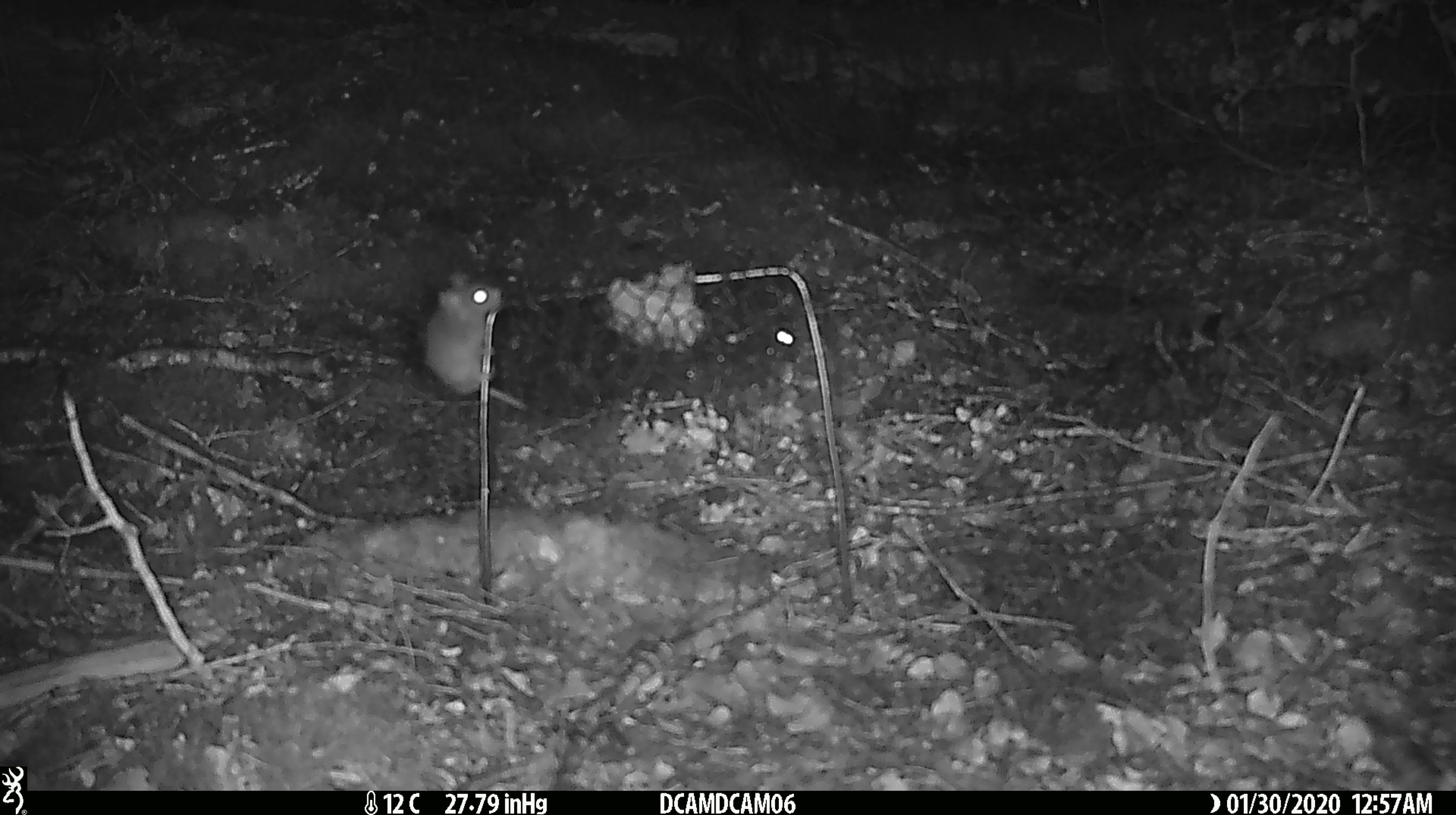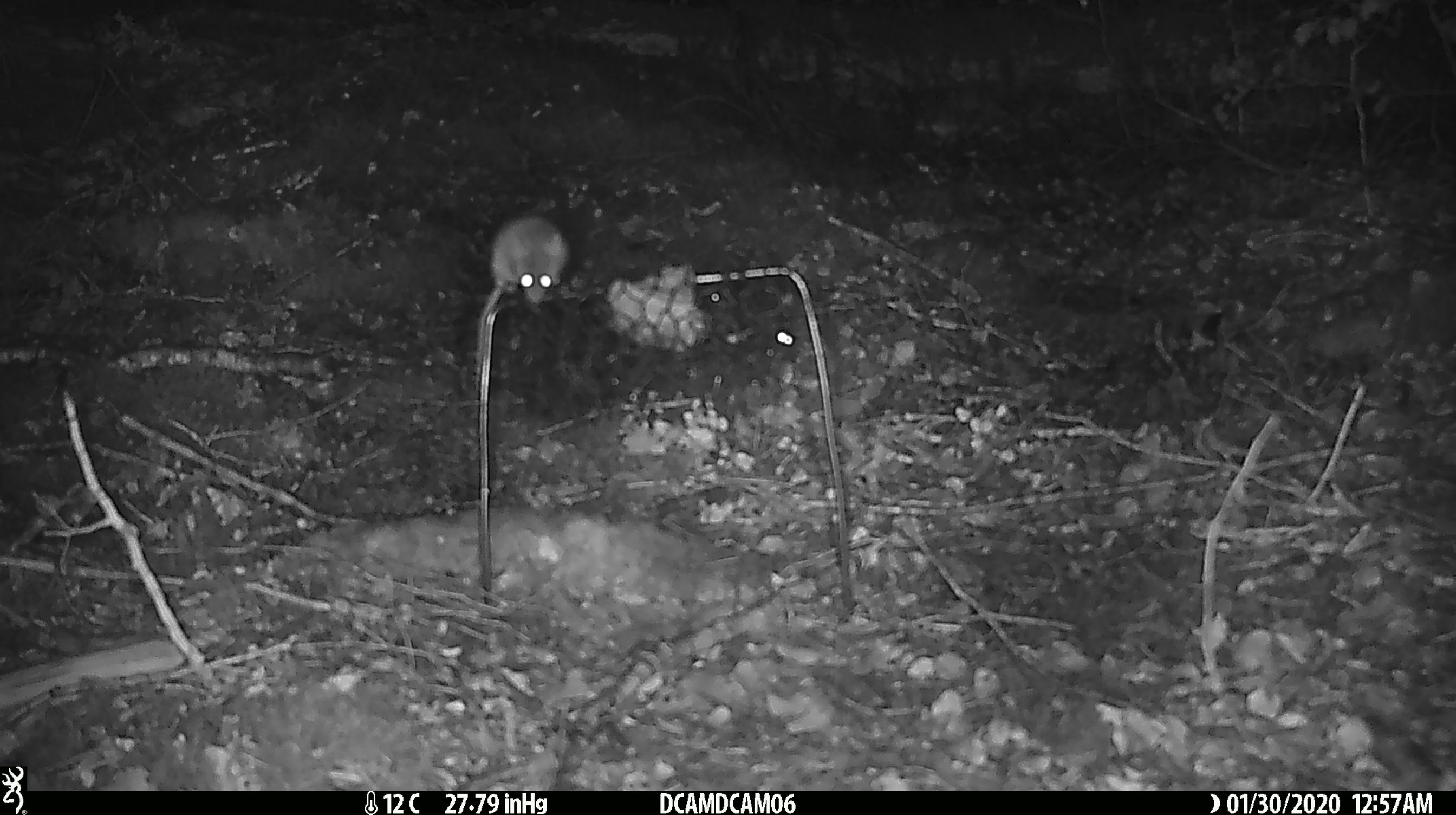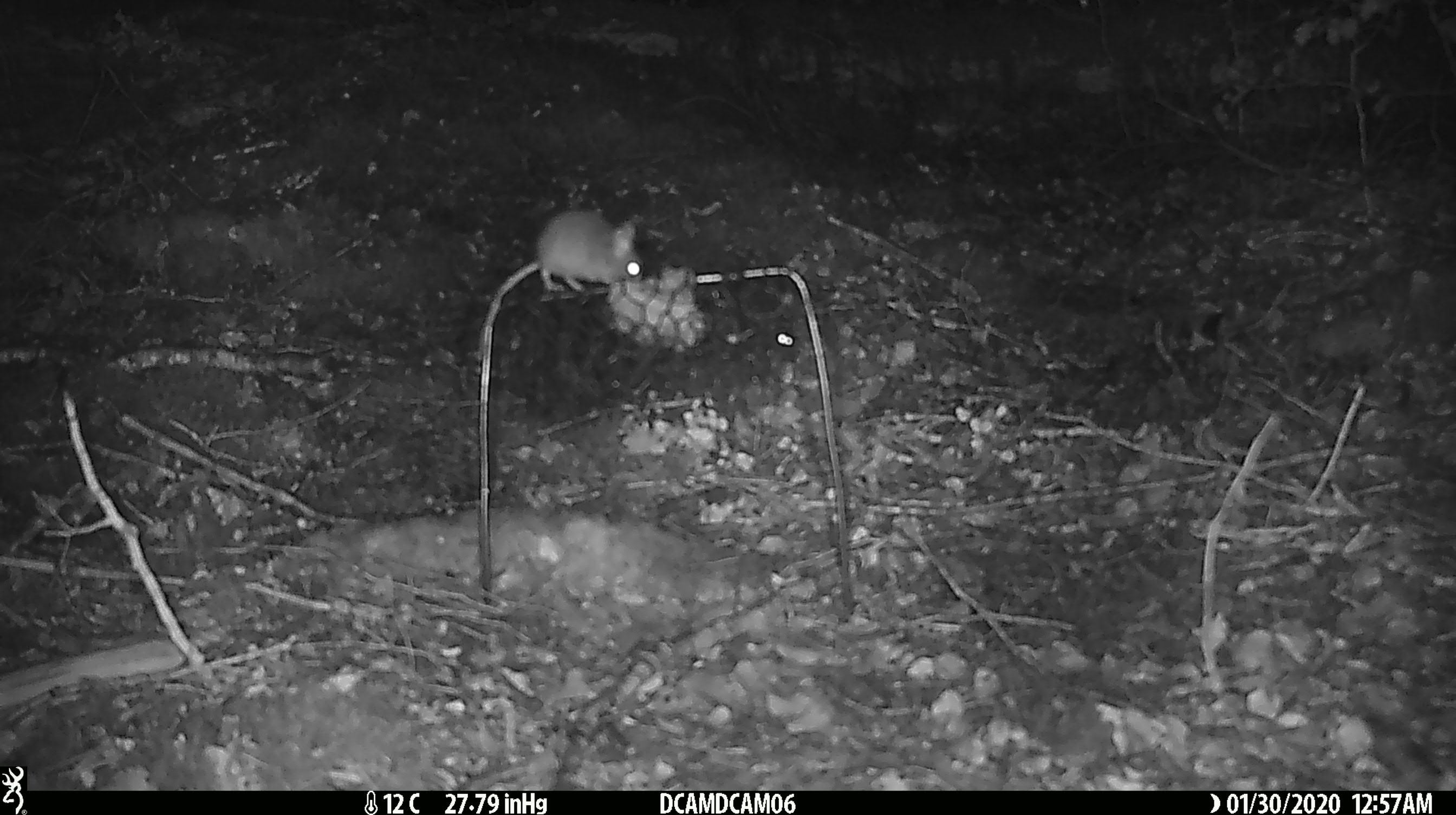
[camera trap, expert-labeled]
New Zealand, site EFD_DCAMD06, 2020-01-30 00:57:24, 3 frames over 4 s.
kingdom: Animalia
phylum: Chordata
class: Mammalia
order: Rodentia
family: Muridae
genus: Mus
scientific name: Mus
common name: mouse